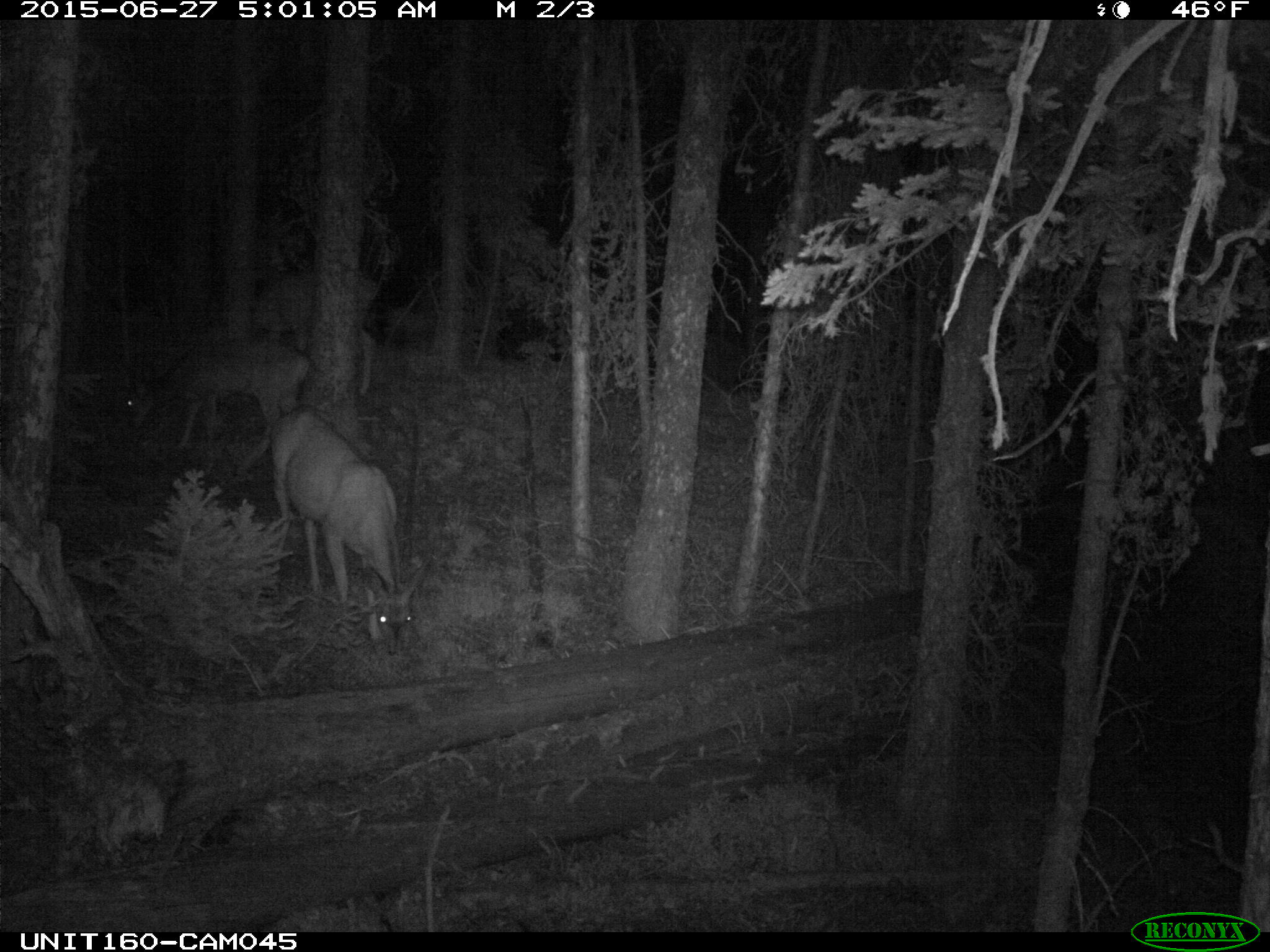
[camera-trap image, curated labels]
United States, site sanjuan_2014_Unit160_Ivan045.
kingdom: Animalia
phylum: Chordata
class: Mammalia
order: Artiodactyla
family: Cervidae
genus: Odocoileus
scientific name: Odocoileus hemionus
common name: mule deer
Odocoileus hemionus (mule deer).